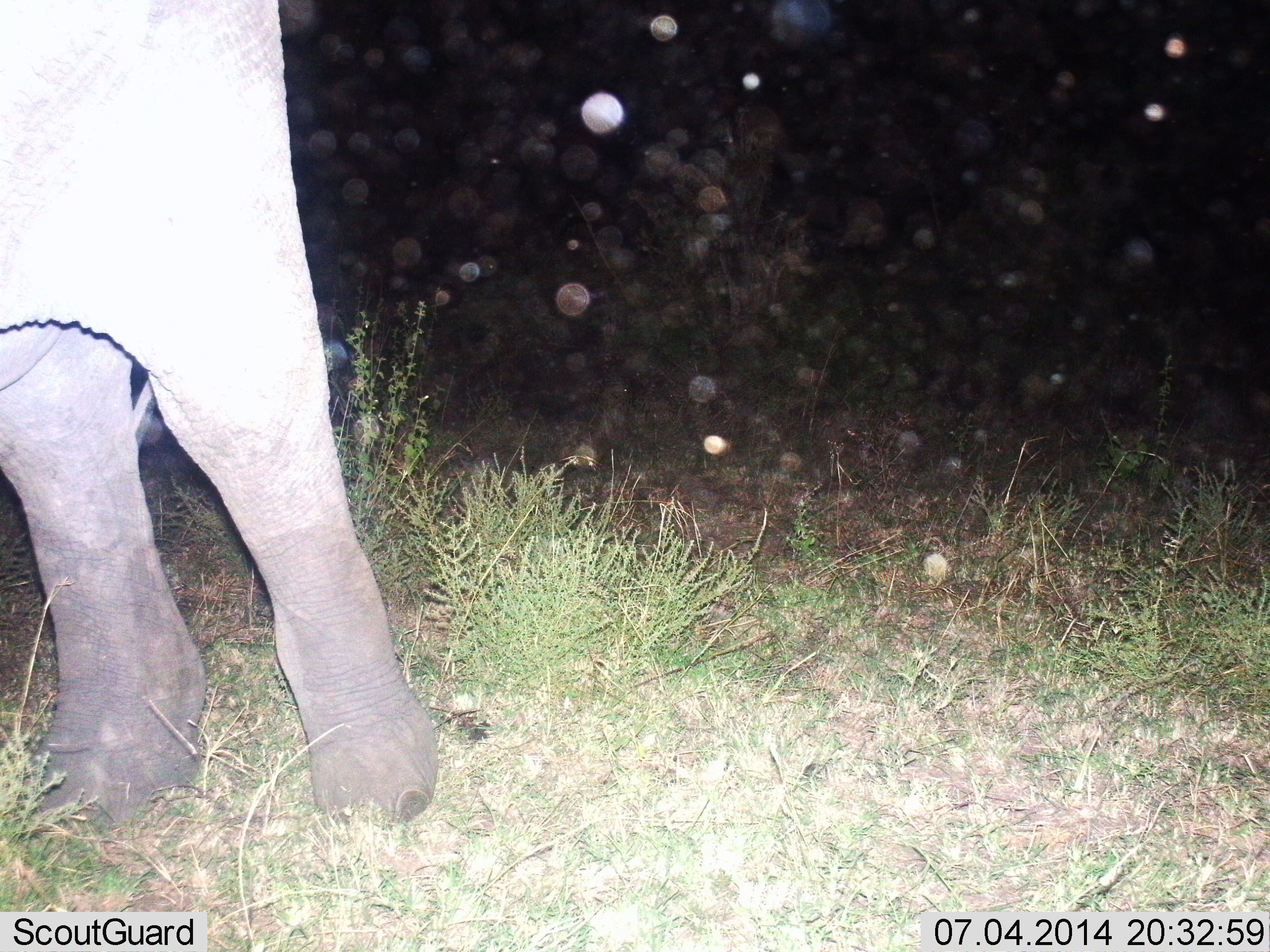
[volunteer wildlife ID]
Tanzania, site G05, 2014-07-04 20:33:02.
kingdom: Animalia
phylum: Chordata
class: Mammalia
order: Proboscidea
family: Elephantidae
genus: Loxodonta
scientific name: Loxodonta africana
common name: african bush elephant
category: elephant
Elephant (african bush elephant) (Loxodonta africana), count 1. Behavior (volunteer vote fractions): standing 50%, resting 0%, moving 50%, interacting 0%. Young present (vote fraction): 10%. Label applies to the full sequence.